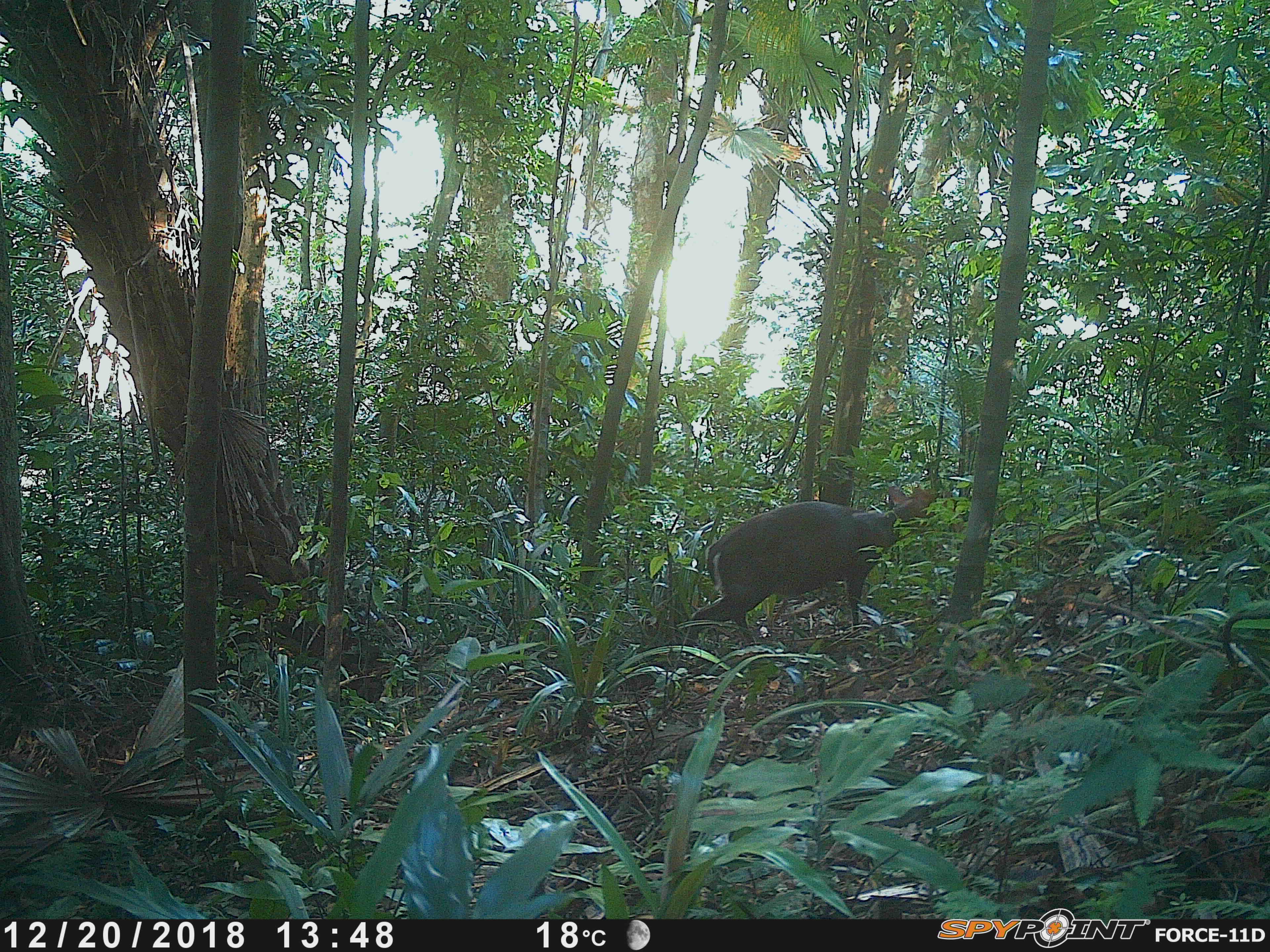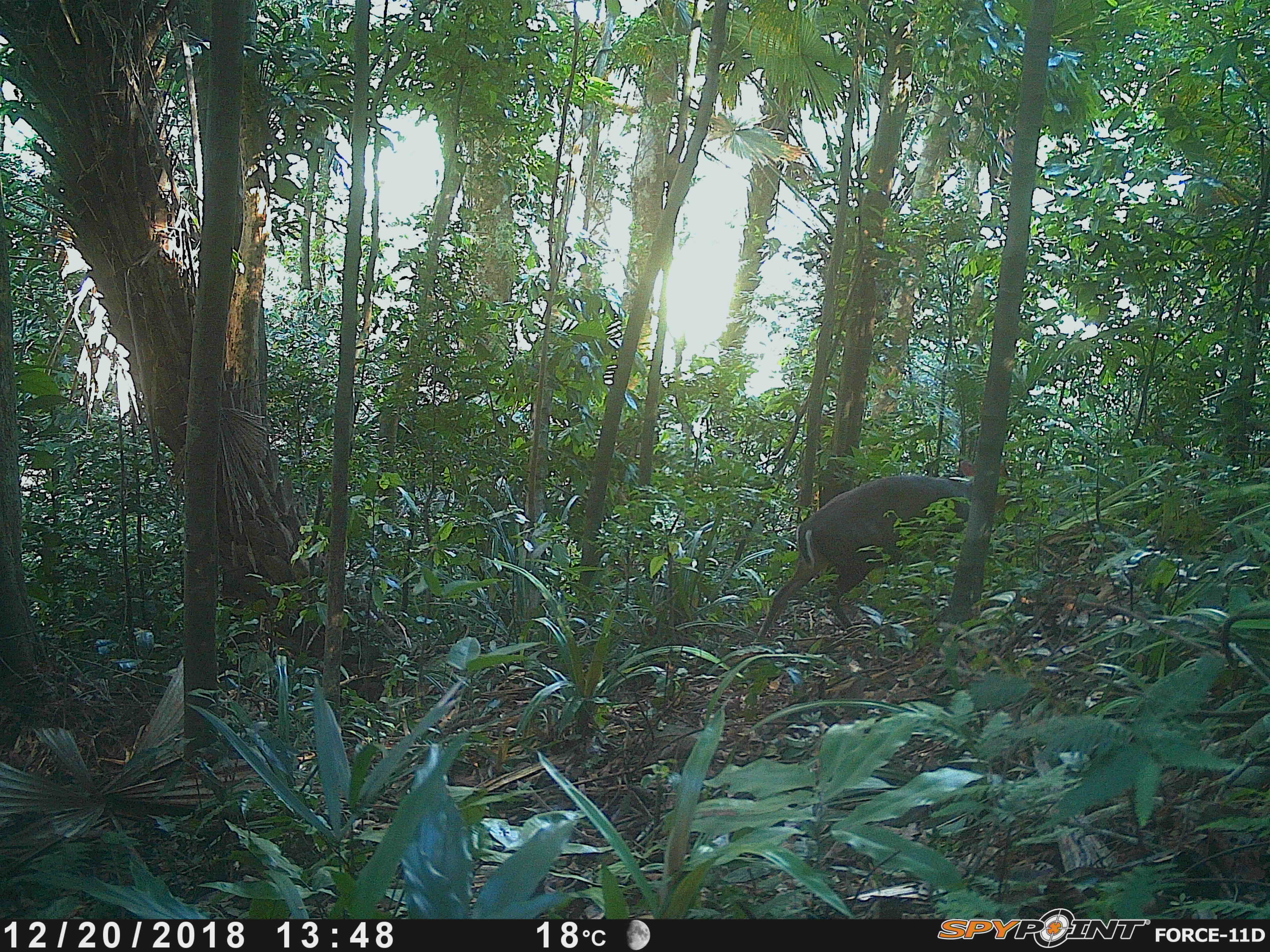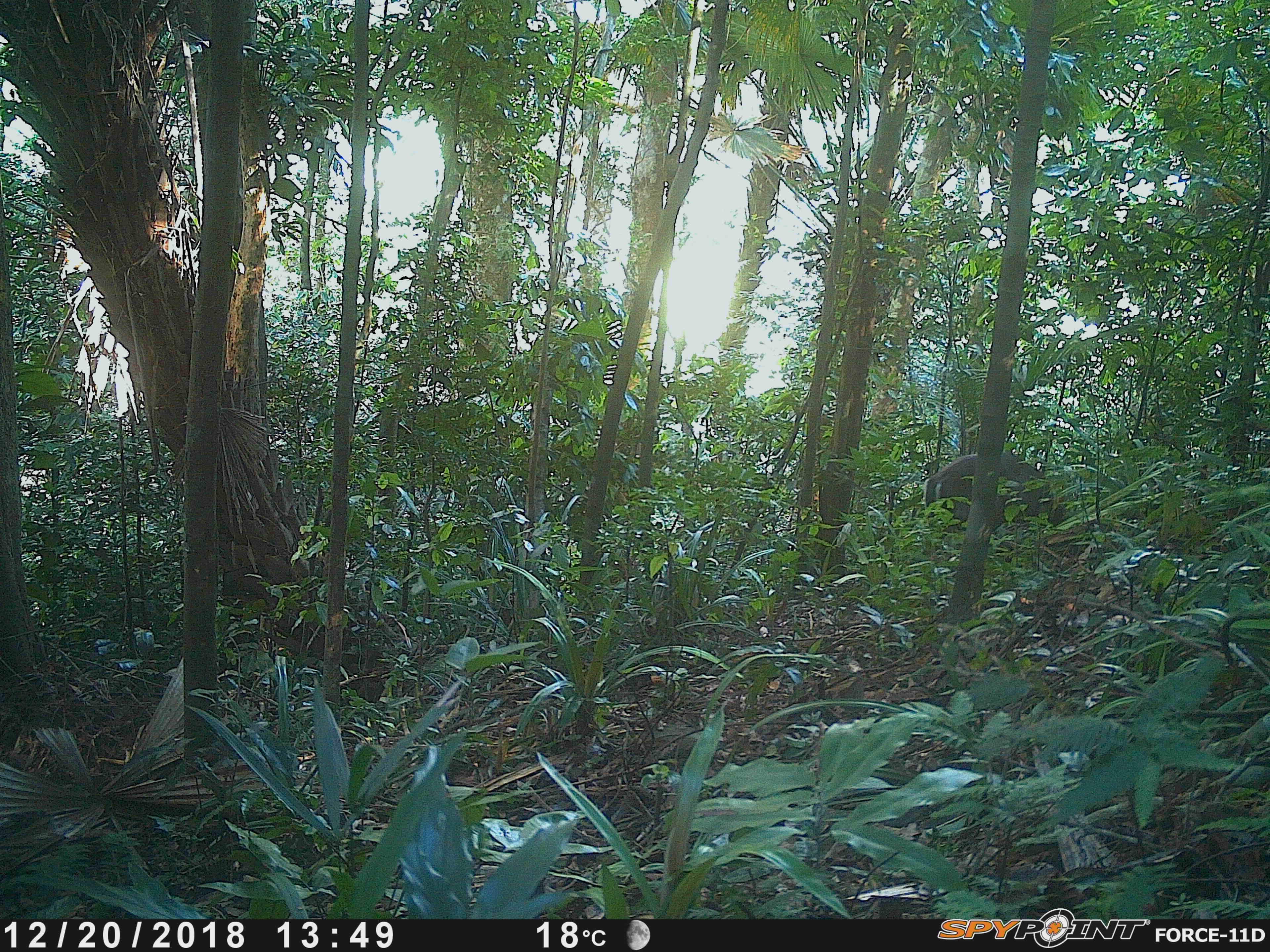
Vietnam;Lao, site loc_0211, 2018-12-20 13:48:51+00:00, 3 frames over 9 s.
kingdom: Animalia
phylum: Chordata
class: Mammalia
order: Artiodactyla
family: Cervidae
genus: Muntiacus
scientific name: Muntiacus rooseveltorum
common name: roosevelt's muntjac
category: roosevelts muntjac group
Roosevelts muntjac group (roosevelt's muntjac) (Muntiacus rooseveltorum). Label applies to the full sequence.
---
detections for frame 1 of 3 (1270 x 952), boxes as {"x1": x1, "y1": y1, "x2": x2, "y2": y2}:
roosevelts muntjac group: {"x1": 681, "y1": 485, "x2": 944, "y2": 655}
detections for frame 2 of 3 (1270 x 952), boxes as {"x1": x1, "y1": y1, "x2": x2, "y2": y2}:
roosevelts muntjac group: {"x1": 757, "y1": 459, "x2": 1022, "y2": 637}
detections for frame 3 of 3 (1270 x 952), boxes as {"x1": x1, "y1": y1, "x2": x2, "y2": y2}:
roosevelts muntjac group: {"x1": 924, "y1": 452, "x2": 1064, "y2": 536}